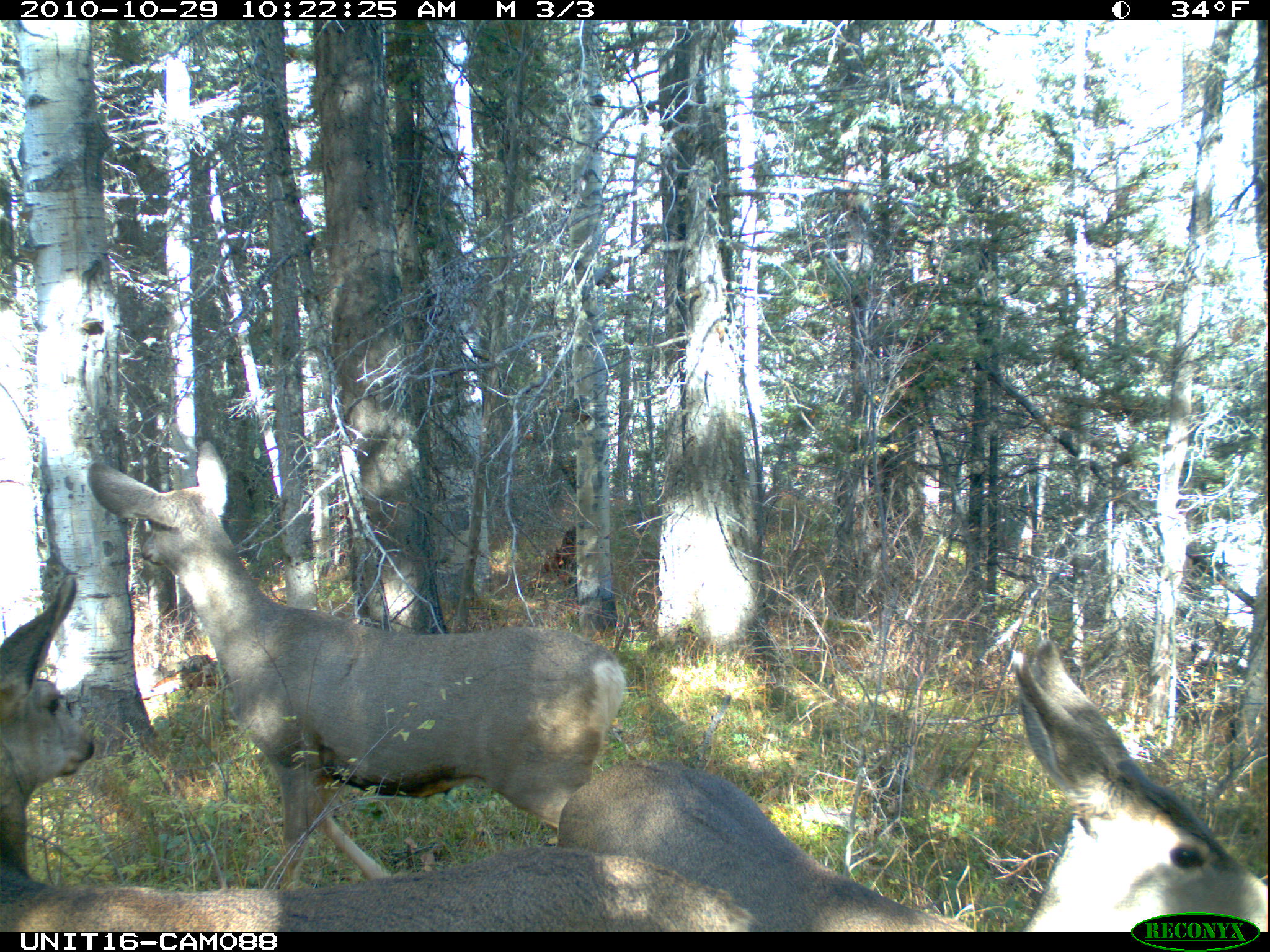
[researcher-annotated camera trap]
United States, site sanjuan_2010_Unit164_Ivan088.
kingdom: Animalia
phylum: Chordata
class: Mammalia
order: Artiodactyla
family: Cervidae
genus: Odocoileus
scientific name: Odocoileus hemionus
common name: mule deer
Odocoileus hemionus (mule deer).